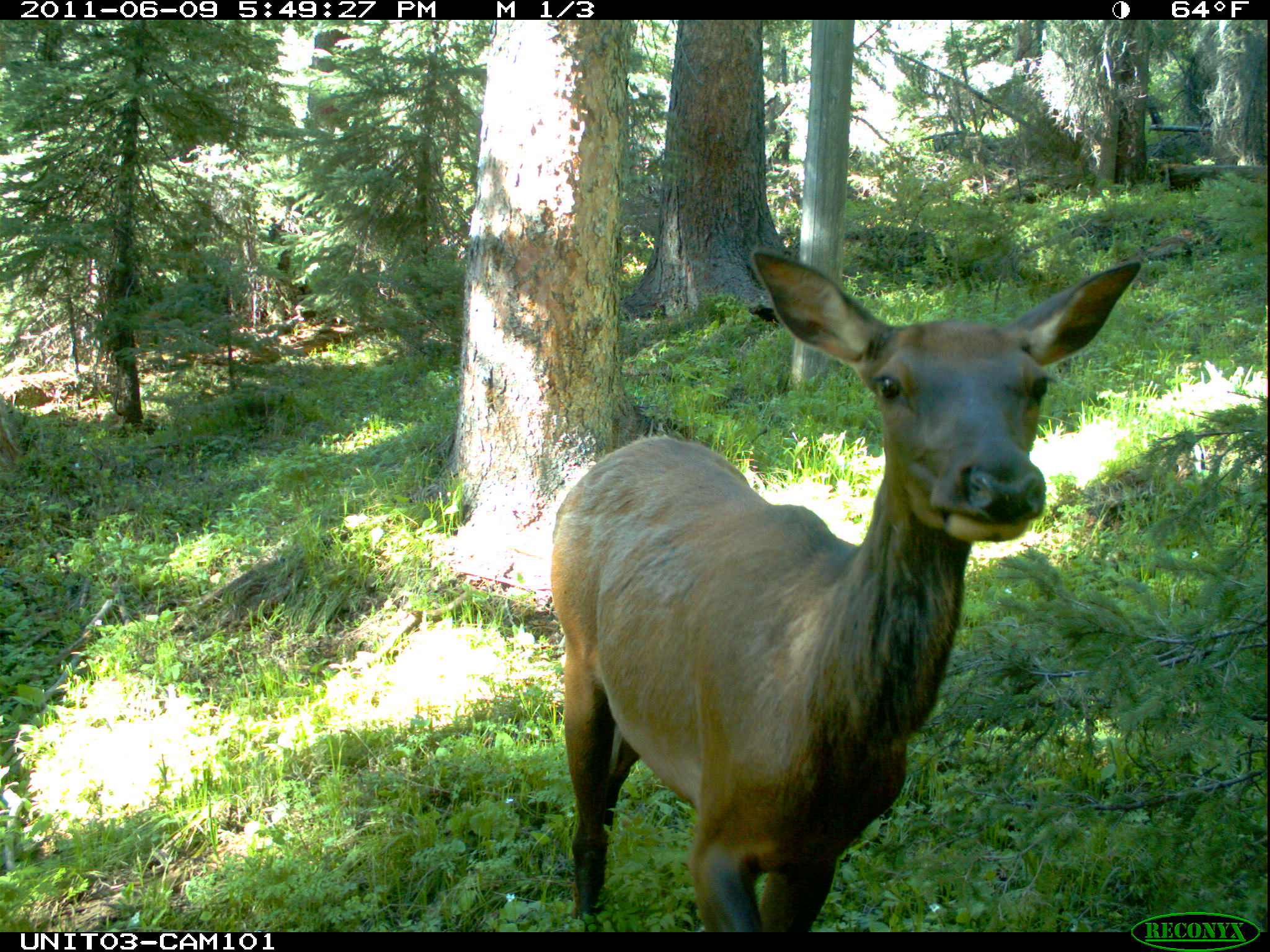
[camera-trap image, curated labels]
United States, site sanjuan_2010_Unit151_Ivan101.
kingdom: Animalia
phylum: Chordata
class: Mammalia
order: Artiodactyla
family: Cervidae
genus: Cervus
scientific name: Cervus elaphus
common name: red deer